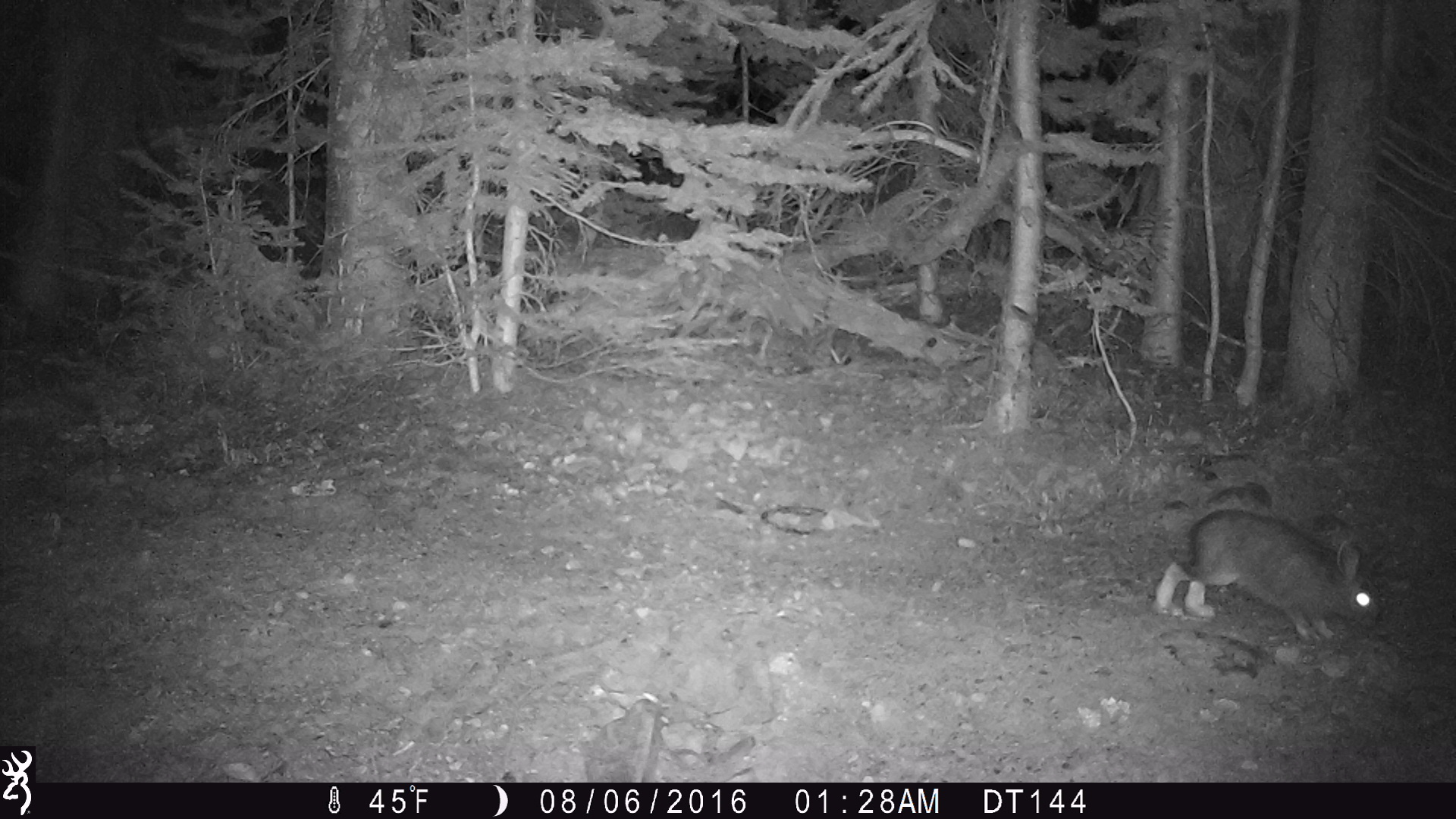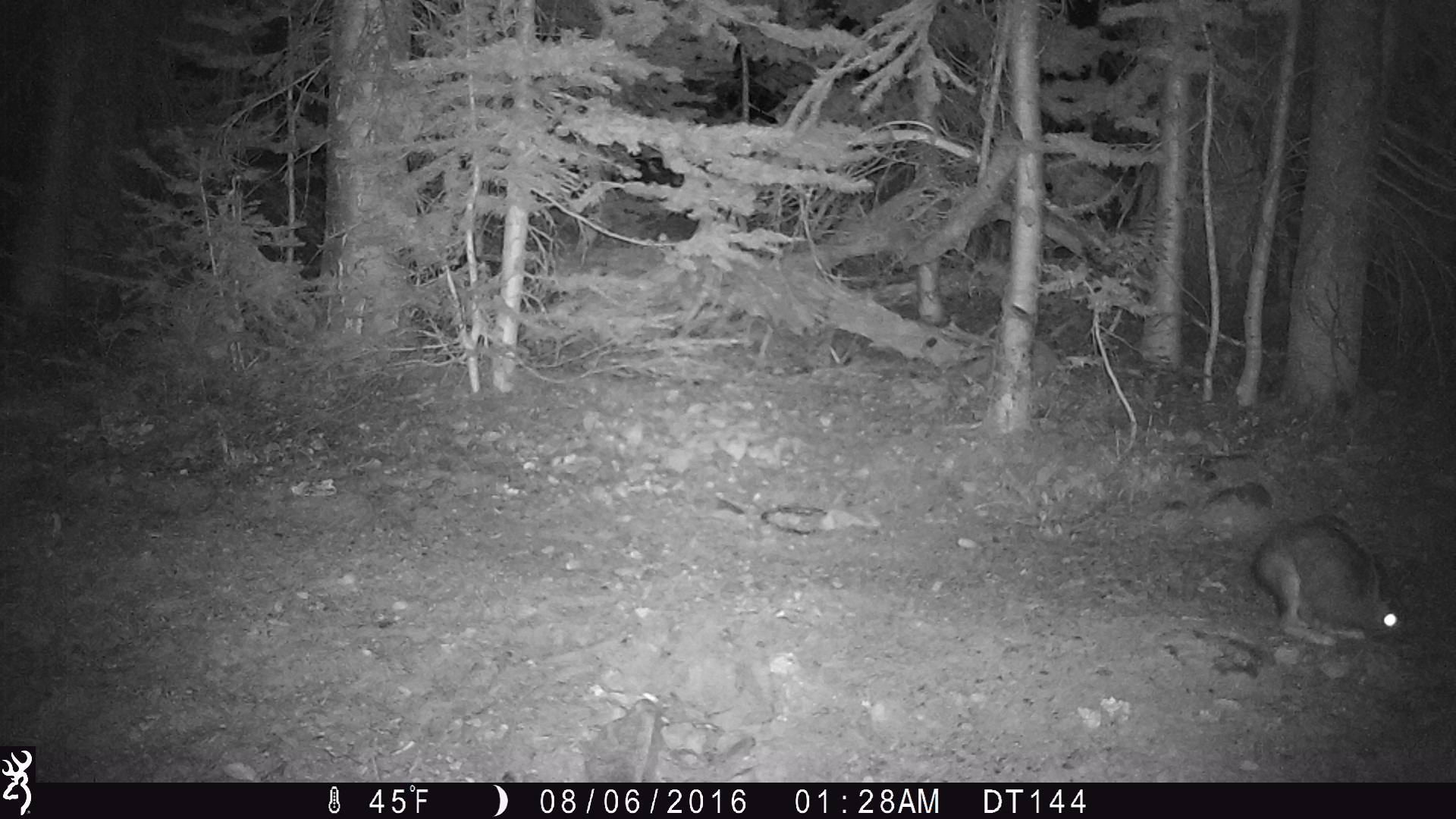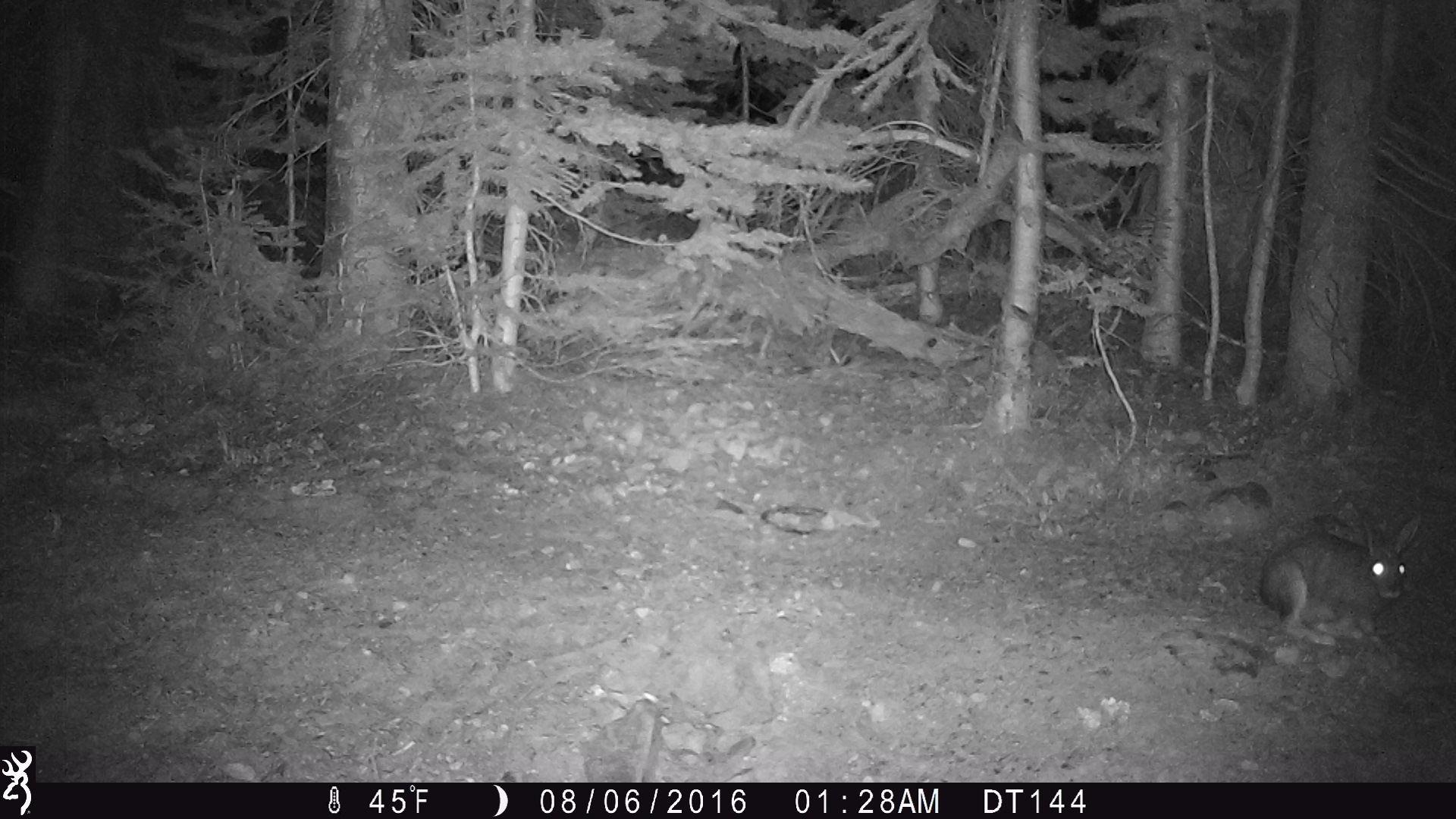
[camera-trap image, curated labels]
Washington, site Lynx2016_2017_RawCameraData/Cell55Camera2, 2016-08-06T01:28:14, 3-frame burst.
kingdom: Animalia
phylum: Chordata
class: Mammalia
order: Lagomorpha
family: Leporidae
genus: Lepus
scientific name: Lepus americanus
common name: snowshoe hare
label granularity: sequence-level